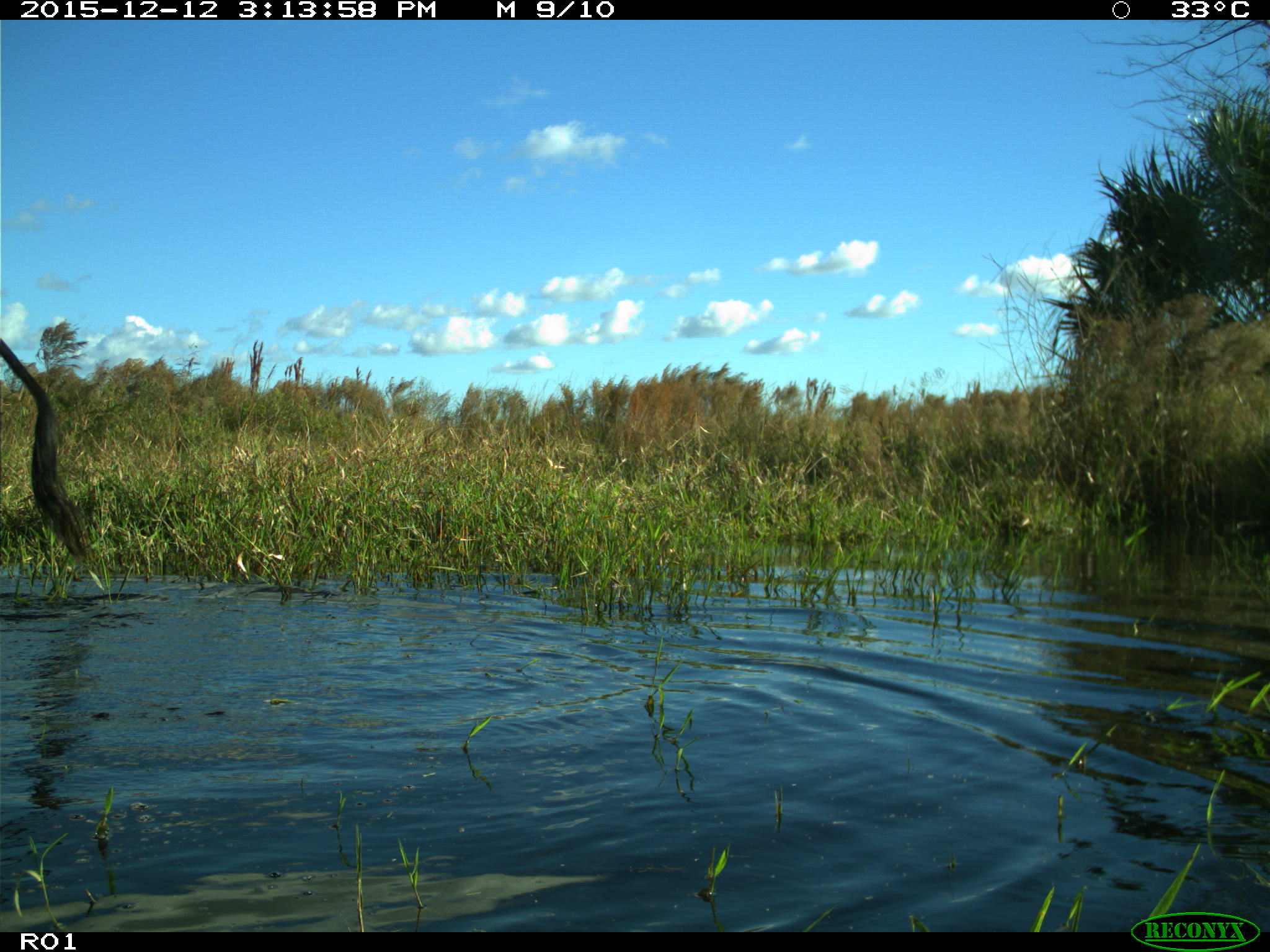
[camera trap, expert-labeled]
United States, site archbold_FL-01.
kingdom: Animalia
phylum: Chordata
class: Mammalia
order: Artiodactyla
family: Bovidae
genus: Bos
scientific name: Bos taurus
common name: domestic cow